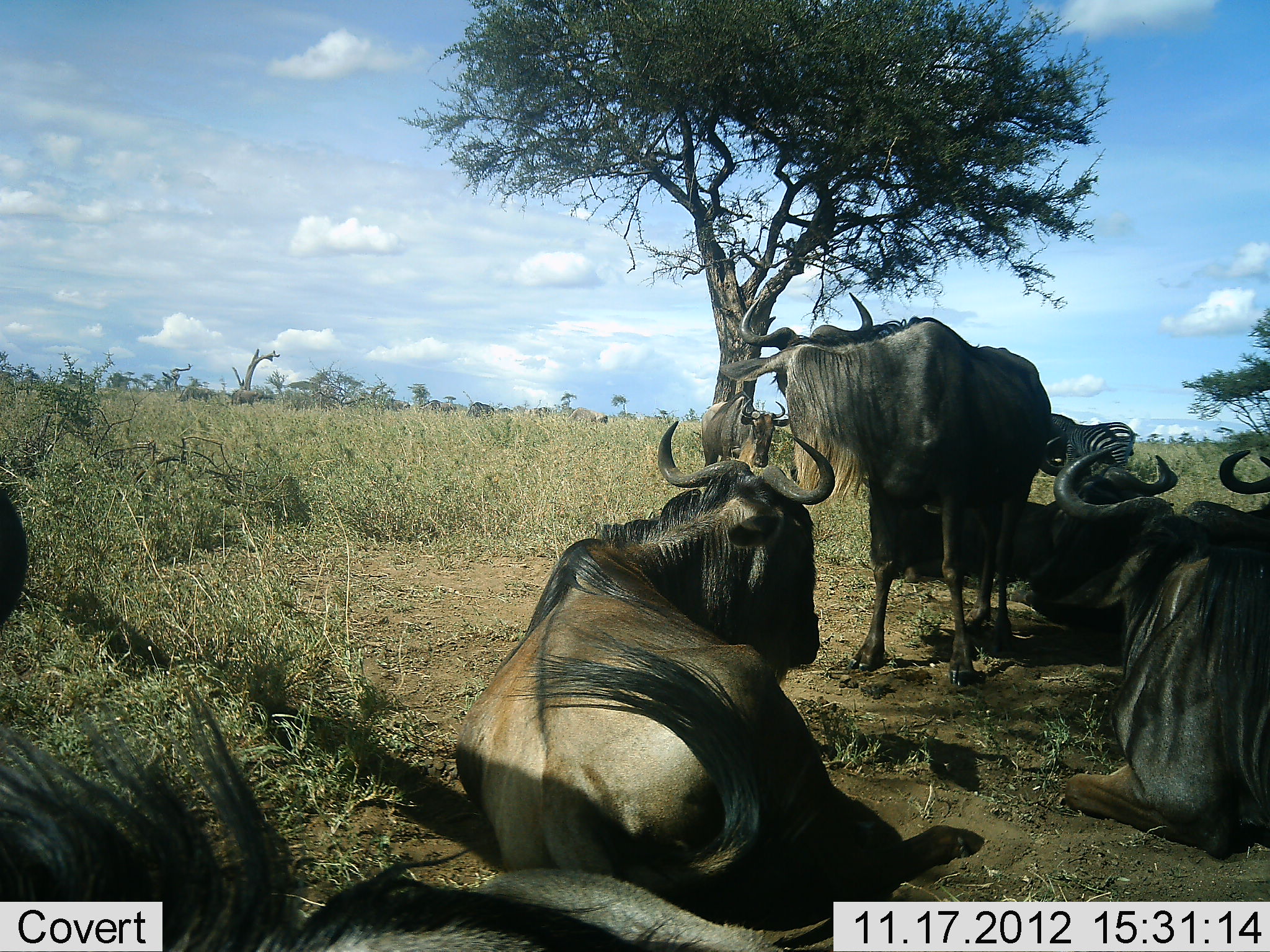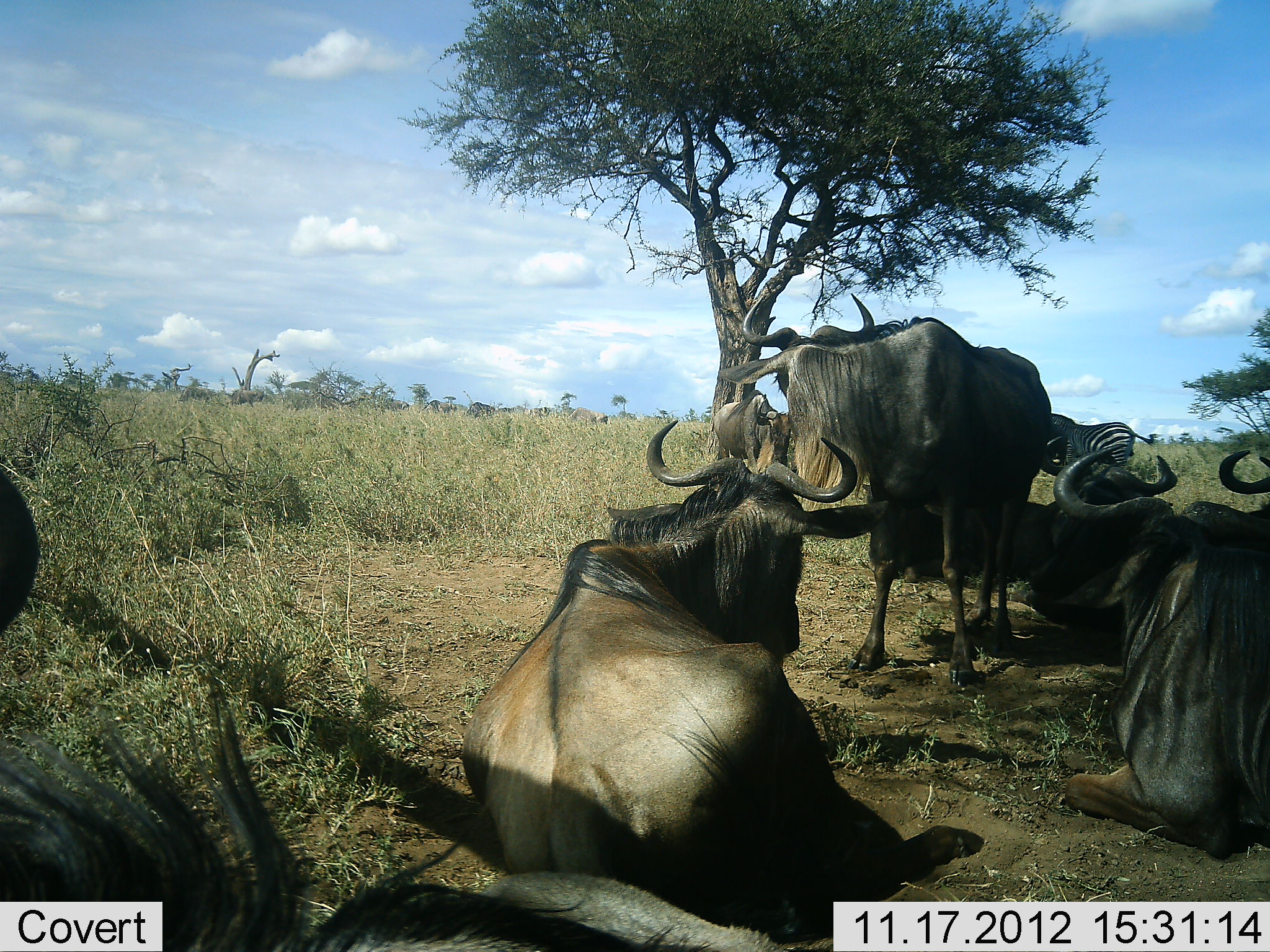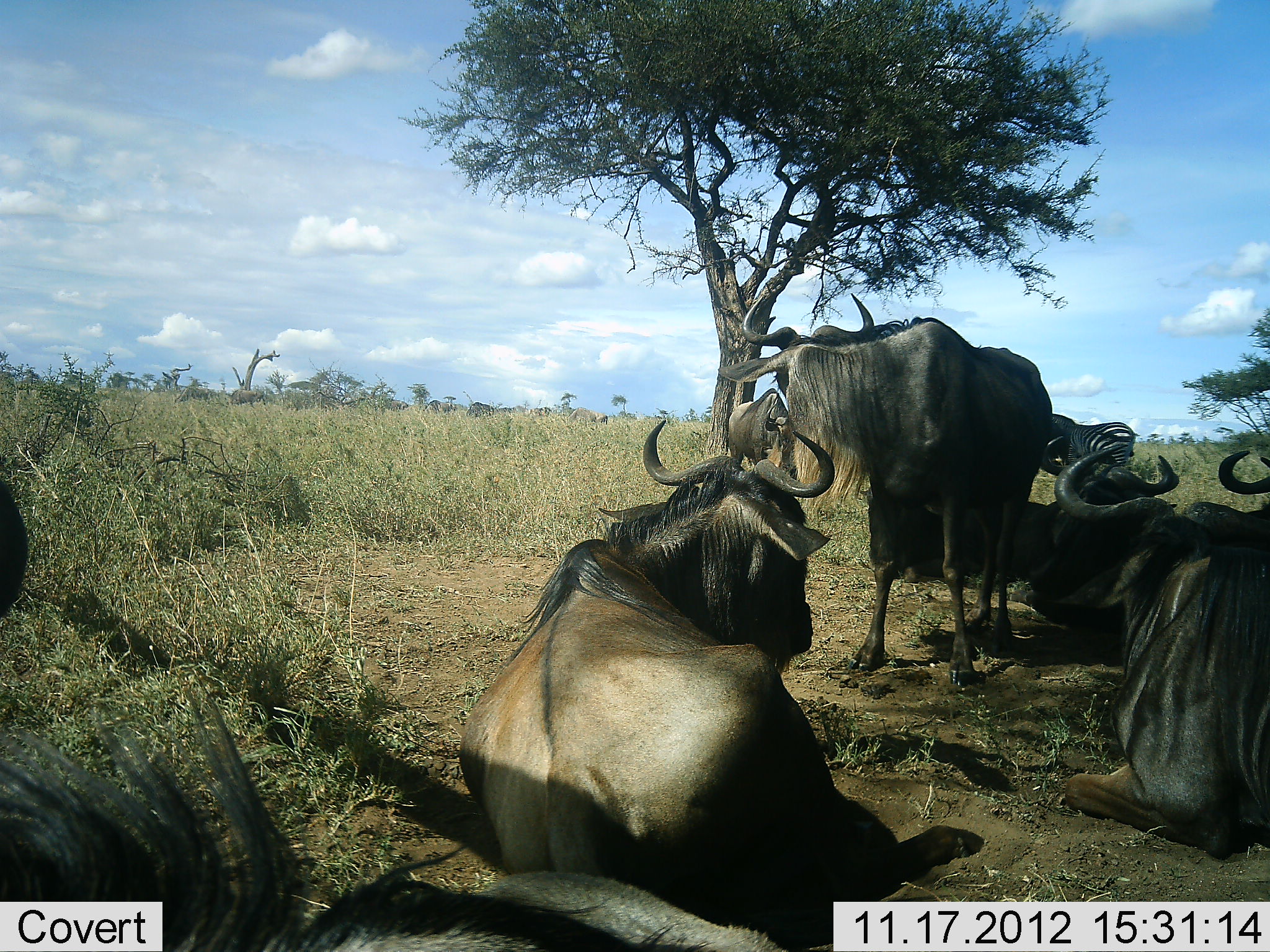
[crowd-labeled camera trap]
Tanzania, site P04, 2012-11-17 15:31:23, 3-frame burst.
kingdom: Animalia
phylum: Chordata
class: Mammalia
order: Artiodactyla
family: Bovidae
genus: Connochaetes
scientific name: Connochaetes taurinus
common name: blue wildebeest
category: wildebeest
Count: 7.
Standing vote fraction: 60%.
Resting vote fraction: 100%.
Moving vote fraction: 0%.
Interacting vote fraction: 0%.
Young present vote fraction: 0%.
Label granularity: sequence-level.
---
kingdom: Animalia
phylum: Chordata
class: Mammalia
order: Perissodactyla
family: Equidae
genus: Equus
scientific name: Equus quagga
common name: plains zebra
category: zebra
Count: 1.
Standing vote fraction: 90%.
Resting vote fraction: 10%.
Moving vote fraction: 0%.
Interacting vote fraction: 0%.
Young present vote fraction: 0%.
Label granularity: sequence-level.